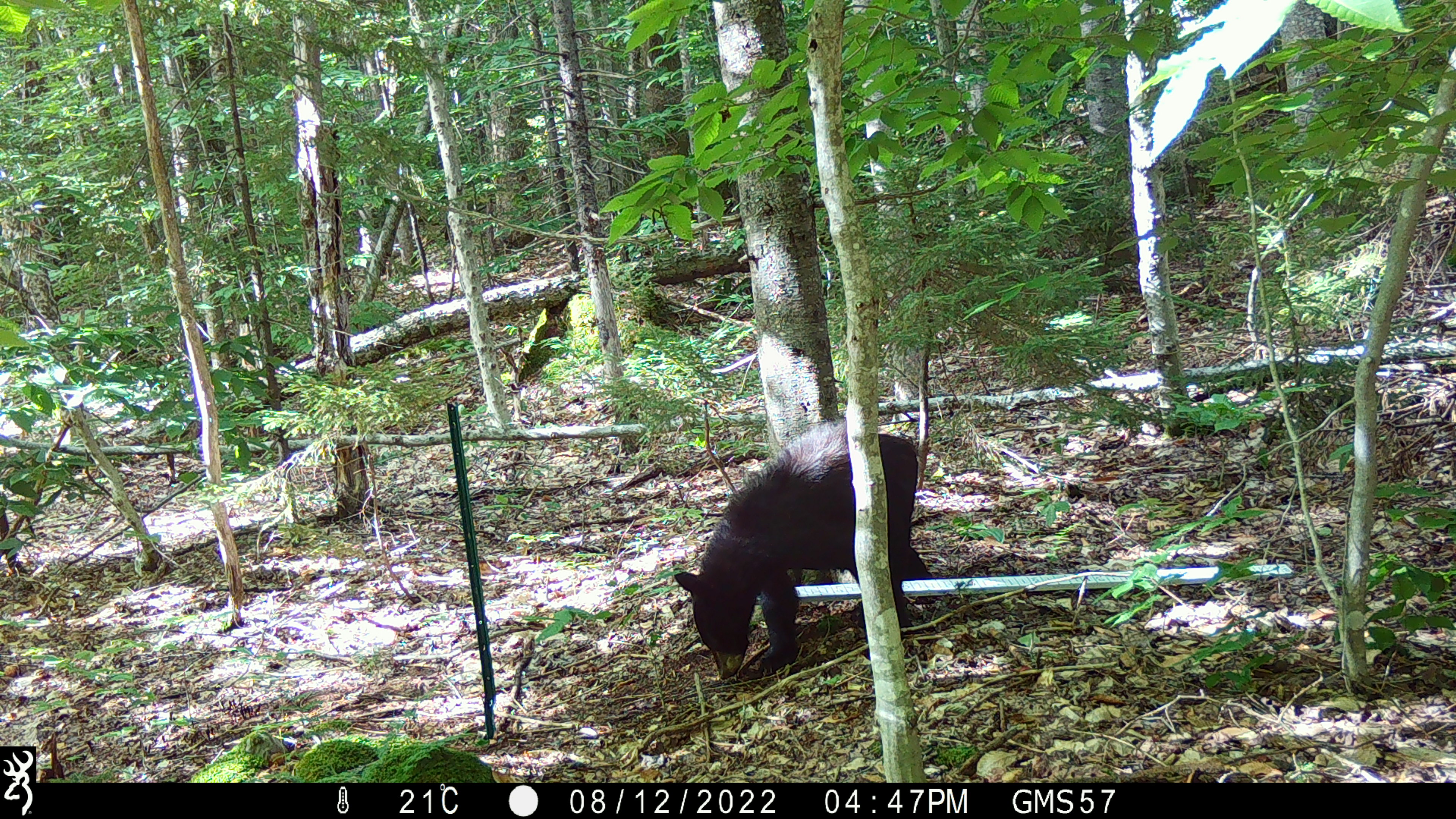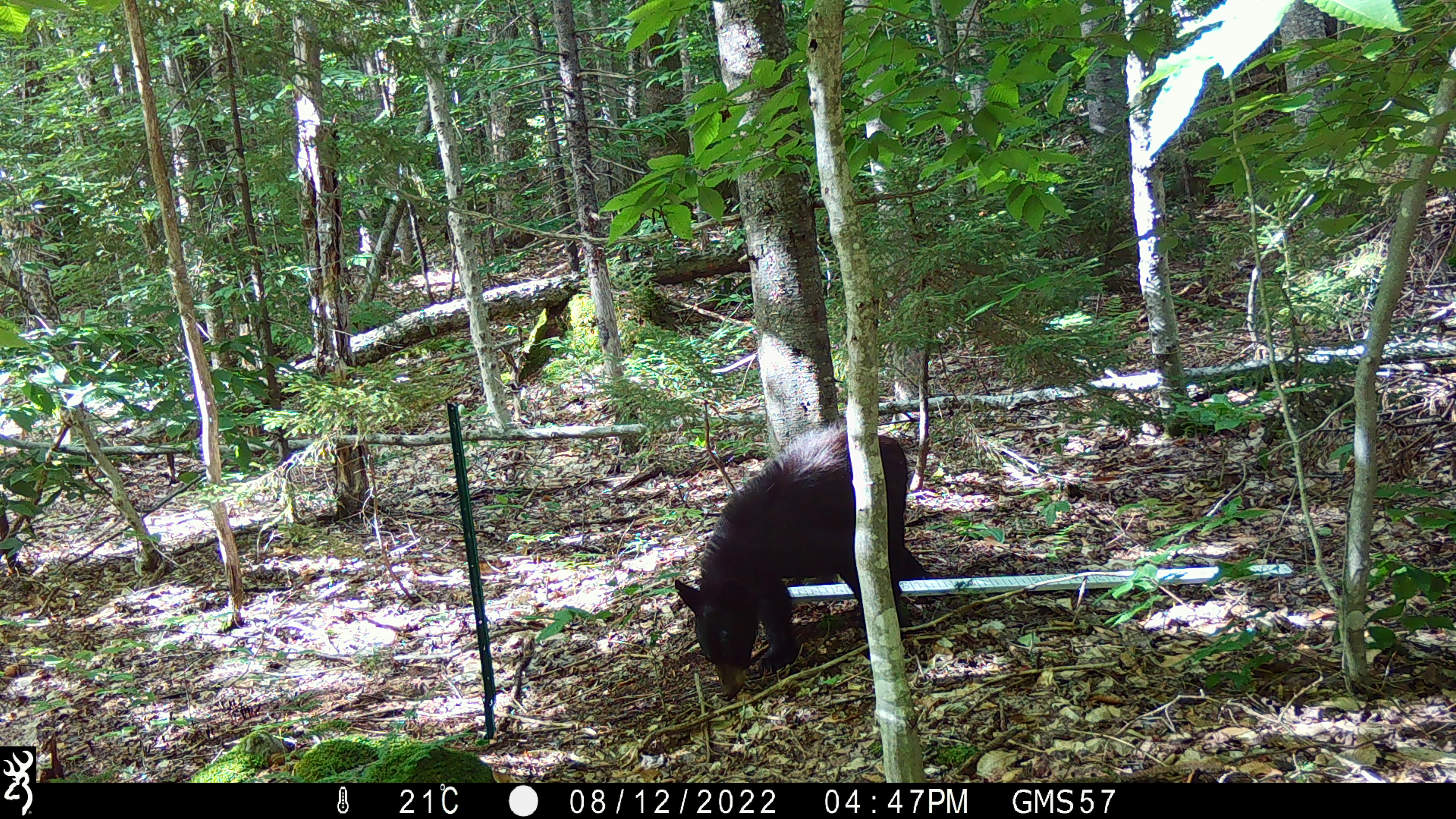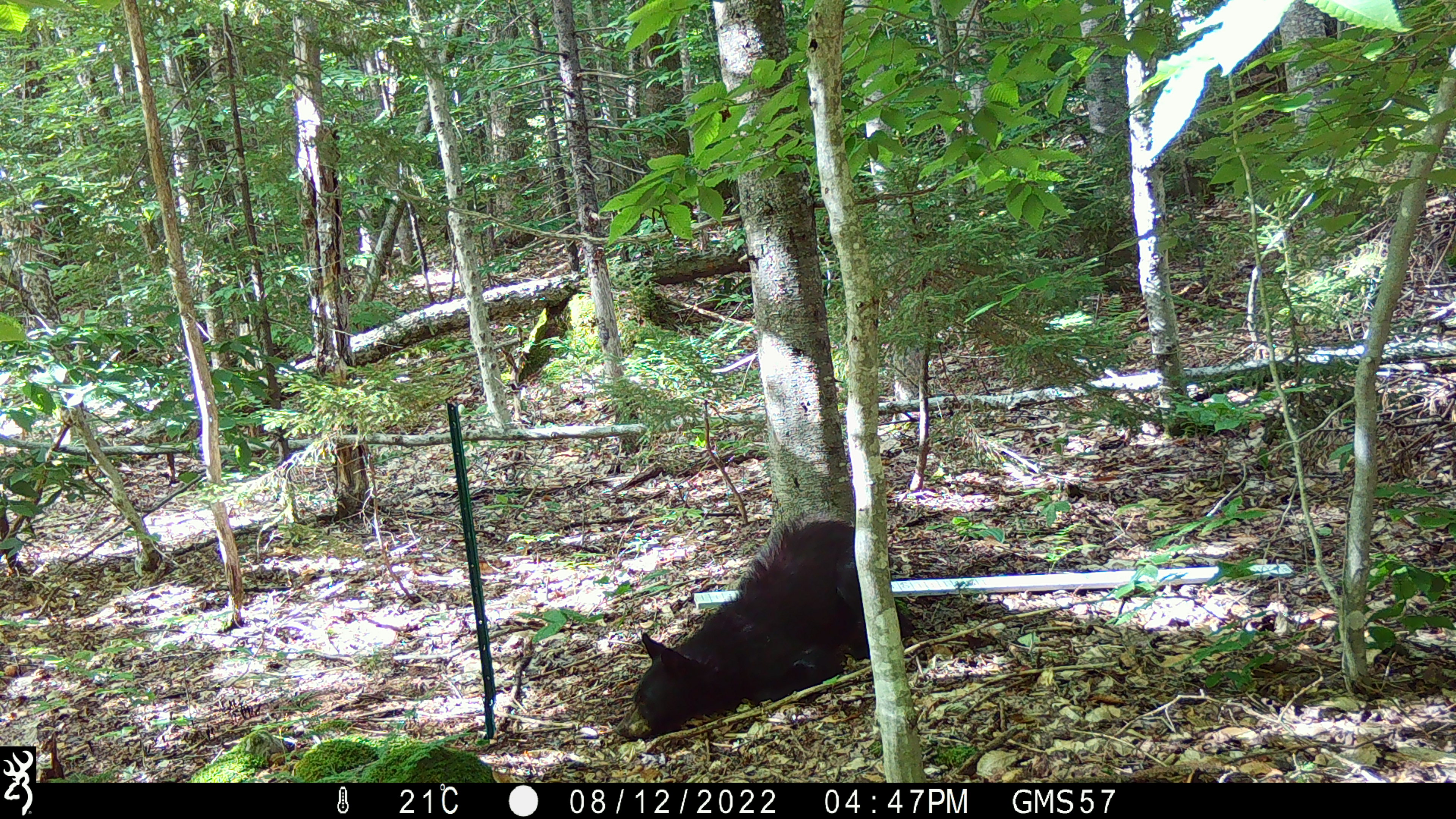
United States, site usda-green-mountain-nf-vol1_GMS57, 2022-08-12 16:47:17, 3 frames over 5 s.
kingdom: Animalia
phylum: Chordata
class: Mammalia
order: Carnivora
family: Ursidae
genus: Ursus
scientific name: Ursus americanus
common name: black bear